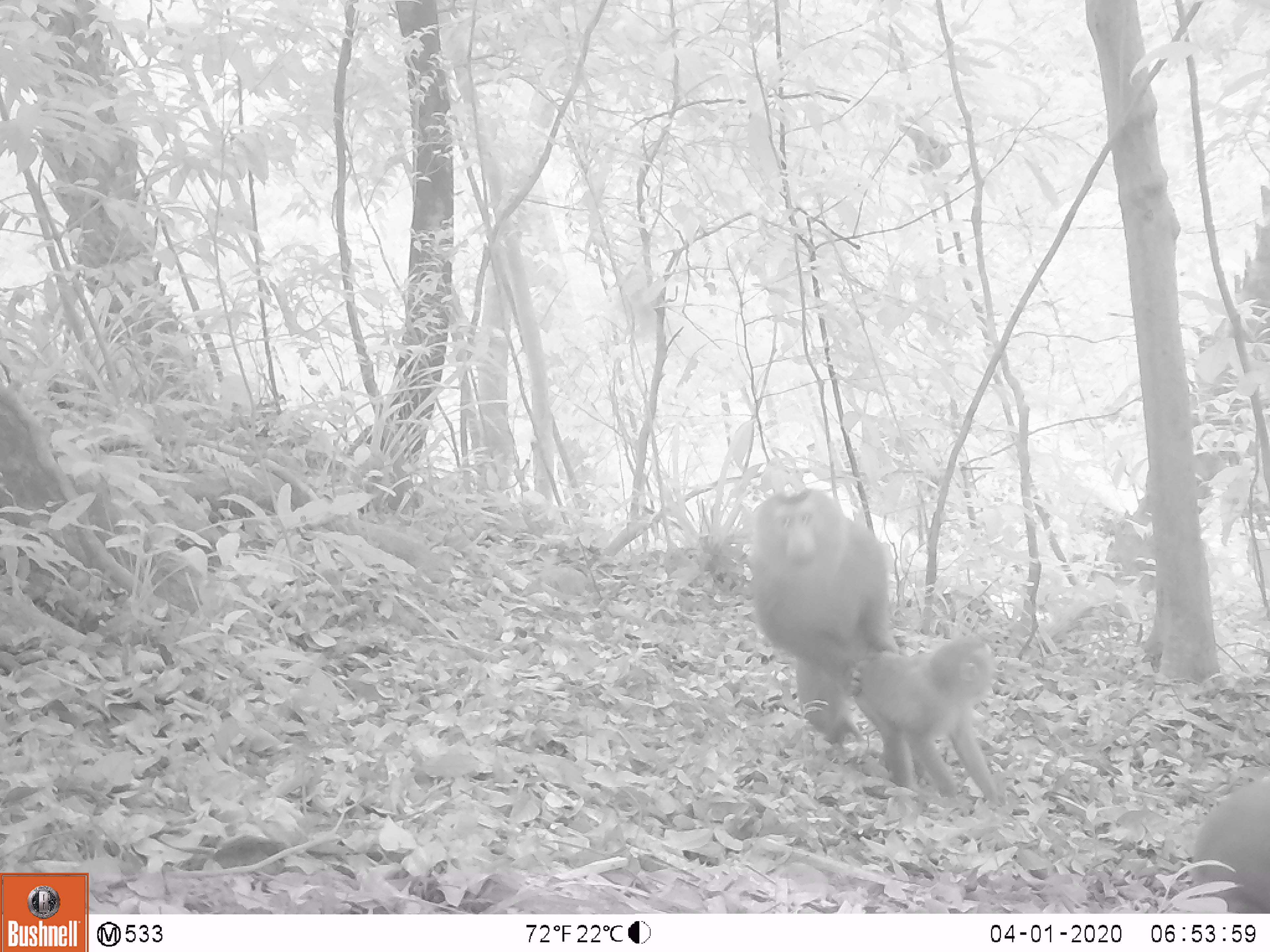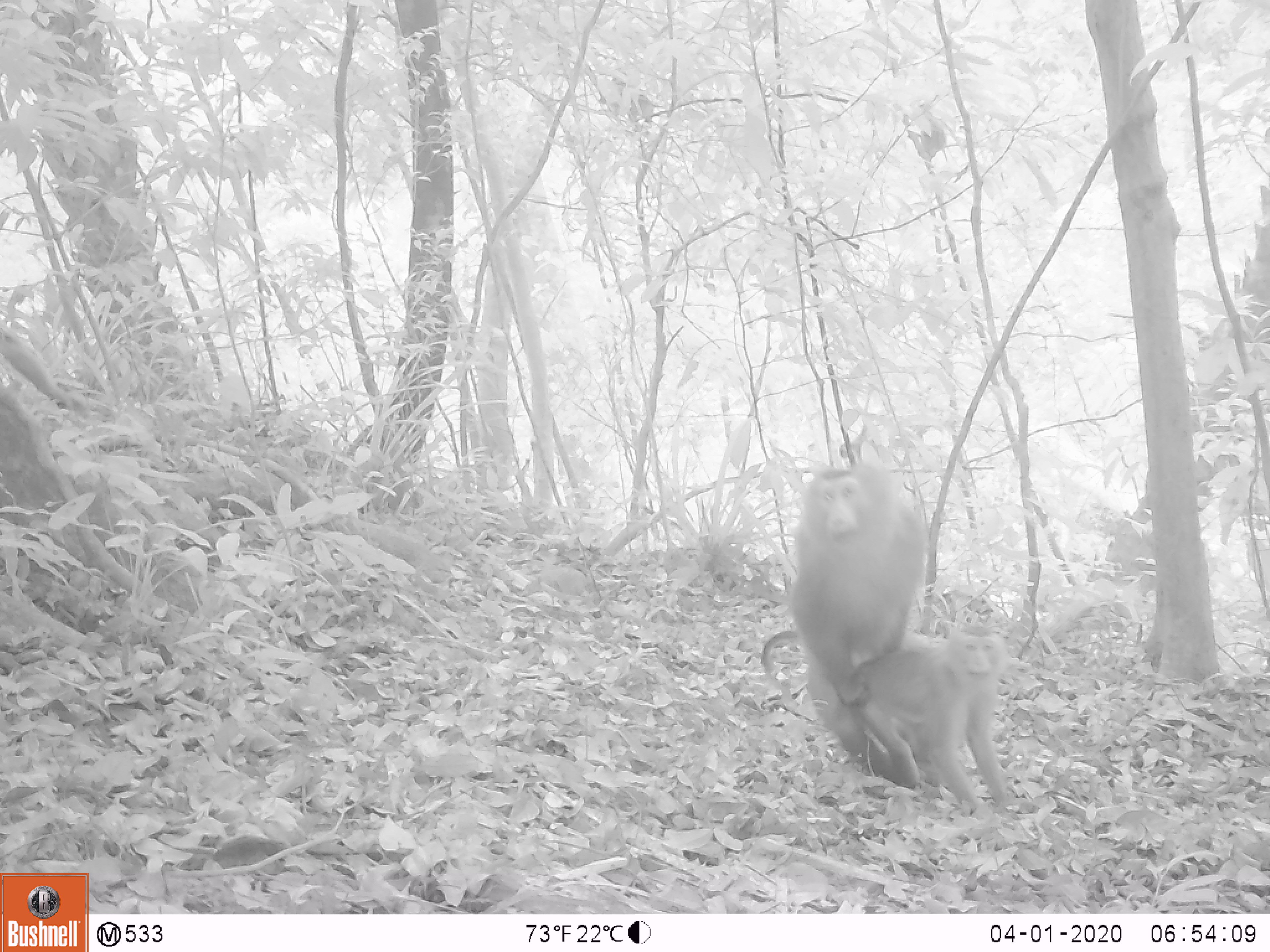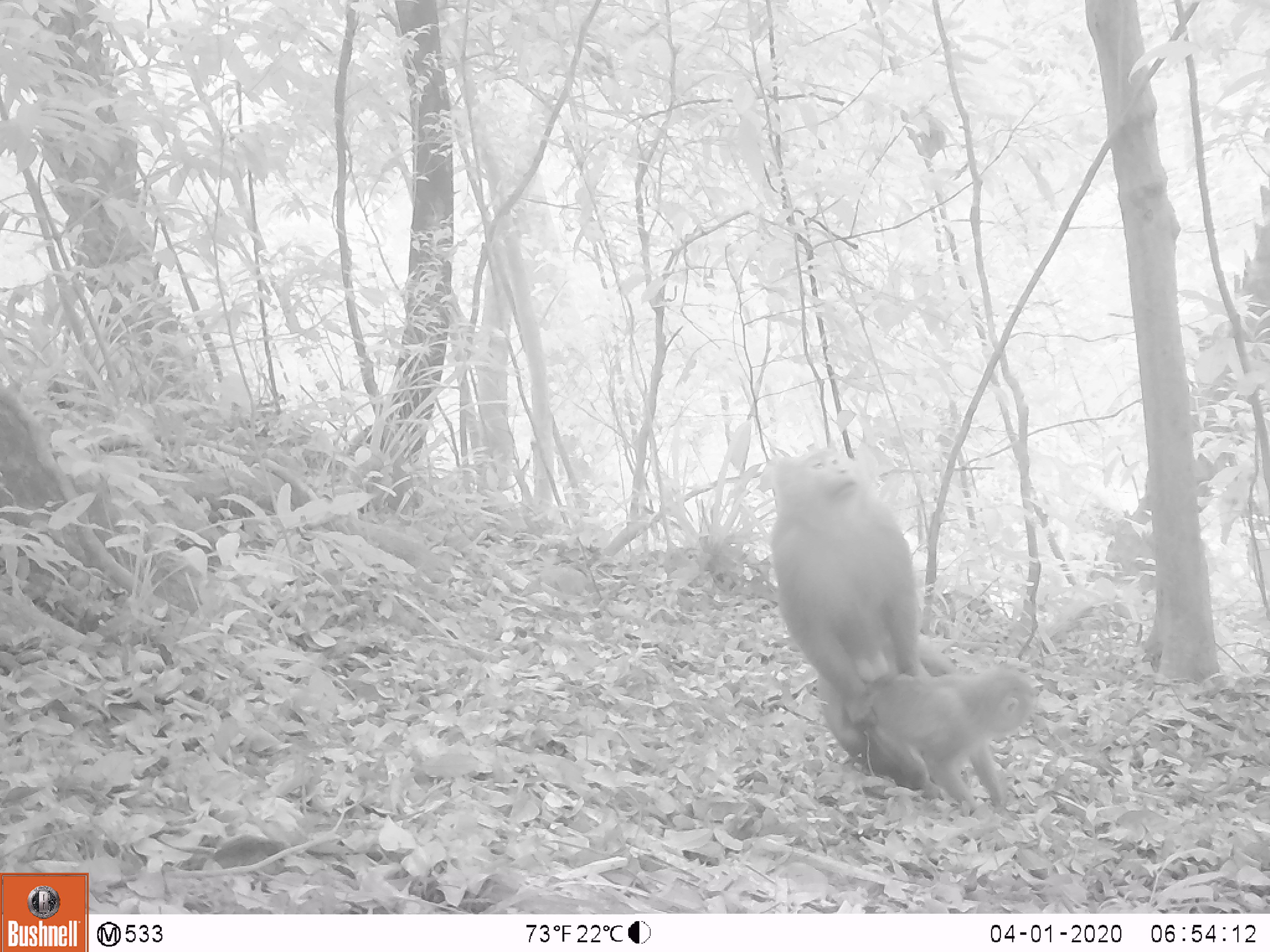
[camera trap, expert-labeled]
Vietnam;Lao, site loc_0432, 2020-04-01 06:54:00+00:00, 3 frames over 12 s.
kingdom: Animalia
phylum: Chordata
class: Mammalia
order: Primates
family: Cercopithecidae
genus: Macaca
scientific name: Macaca nemestrina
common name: pig-tailed macaque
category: pig tailed macaque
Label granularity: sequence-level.